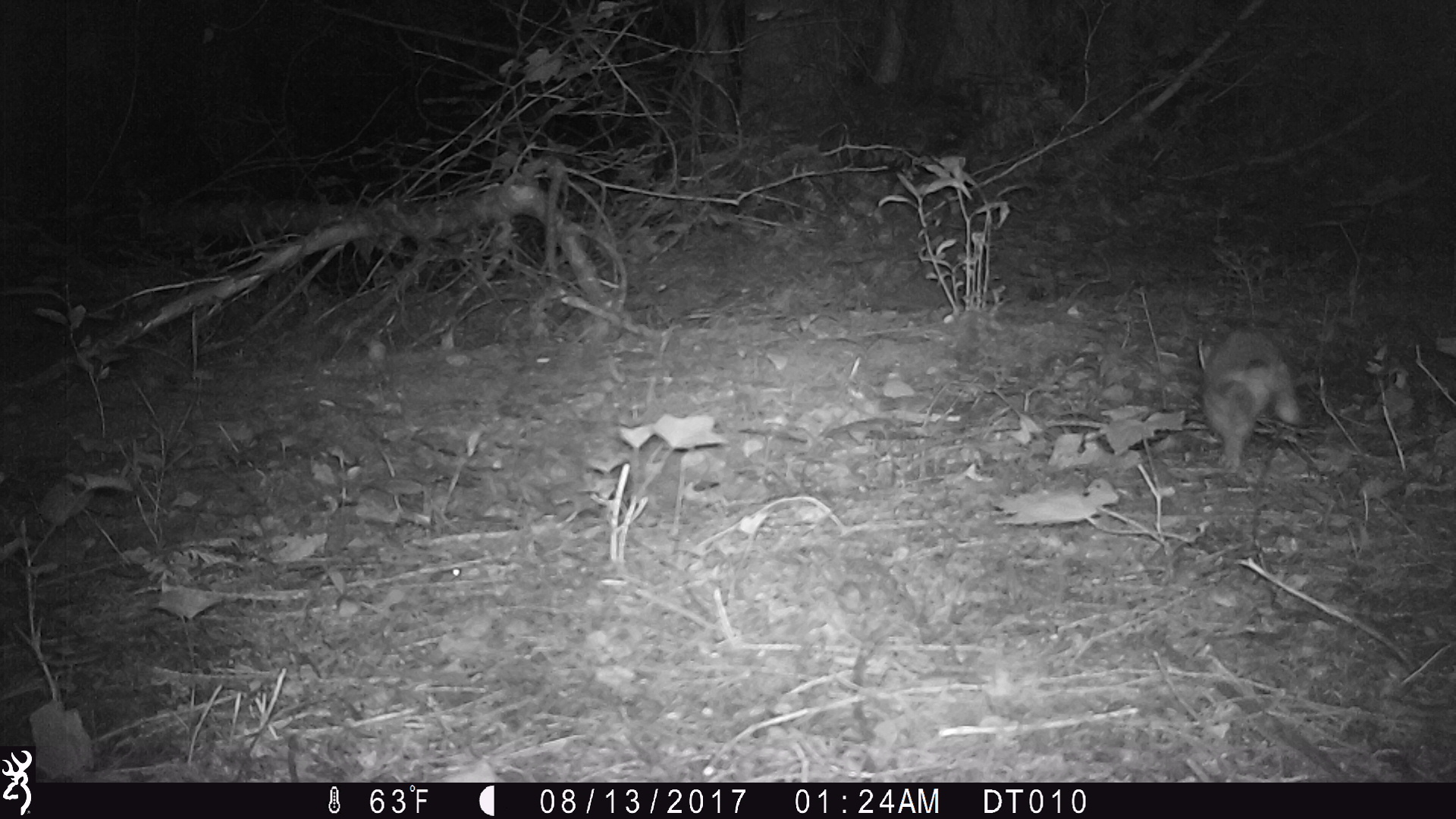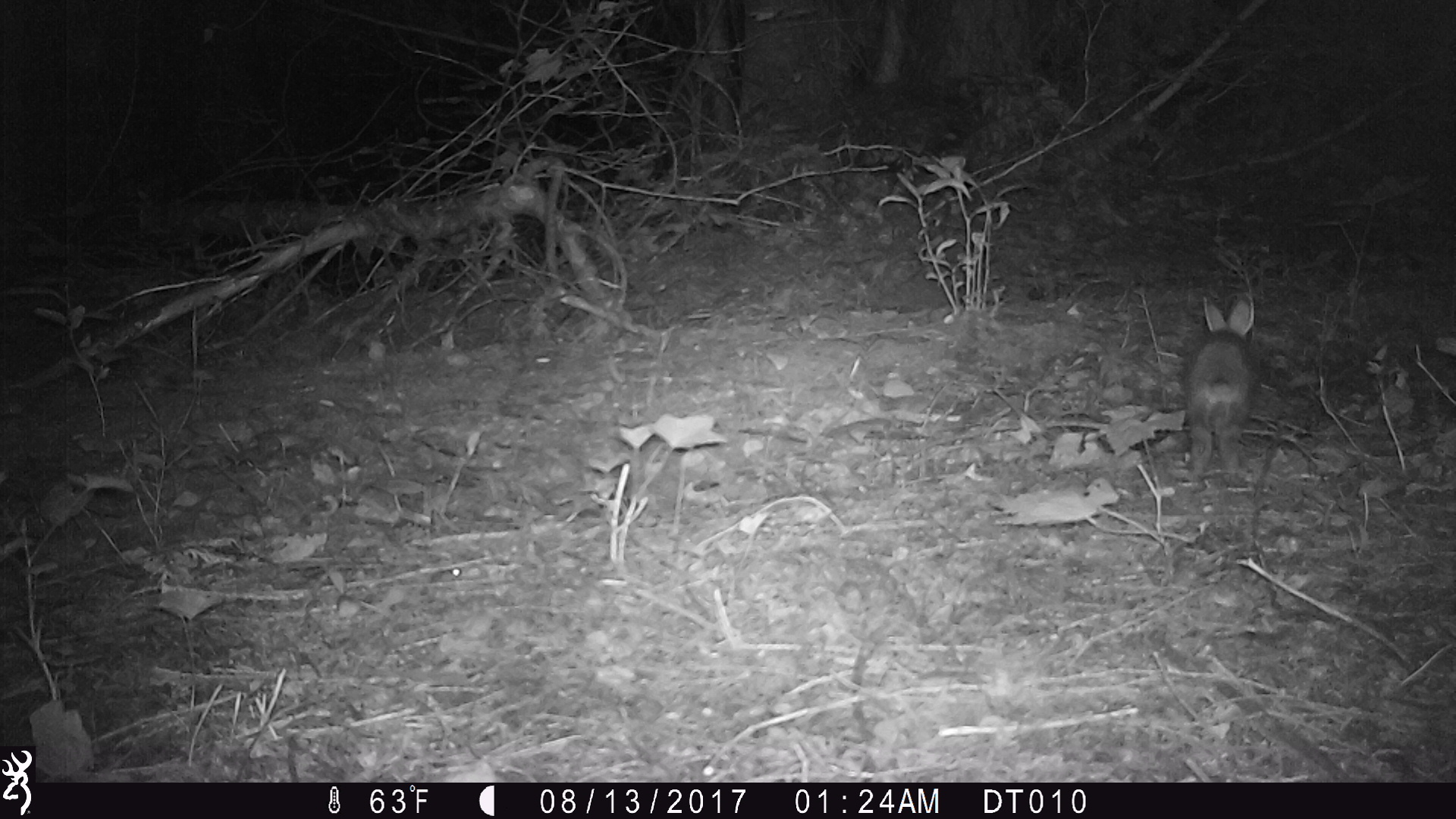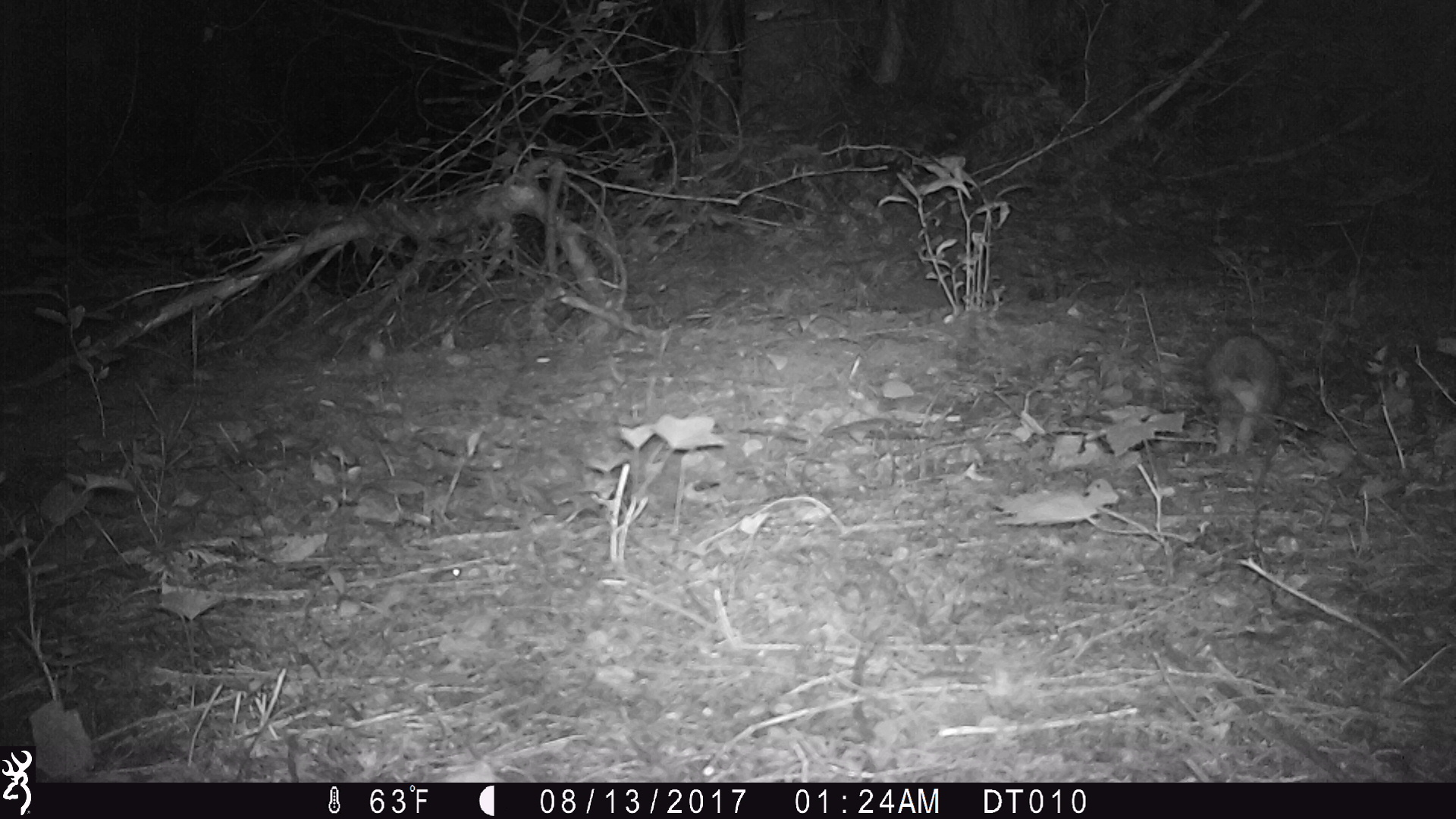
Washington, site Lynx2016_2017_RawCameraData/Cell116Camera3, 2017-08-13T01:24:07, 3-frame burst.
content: unidentified animal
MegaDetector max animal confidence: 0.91